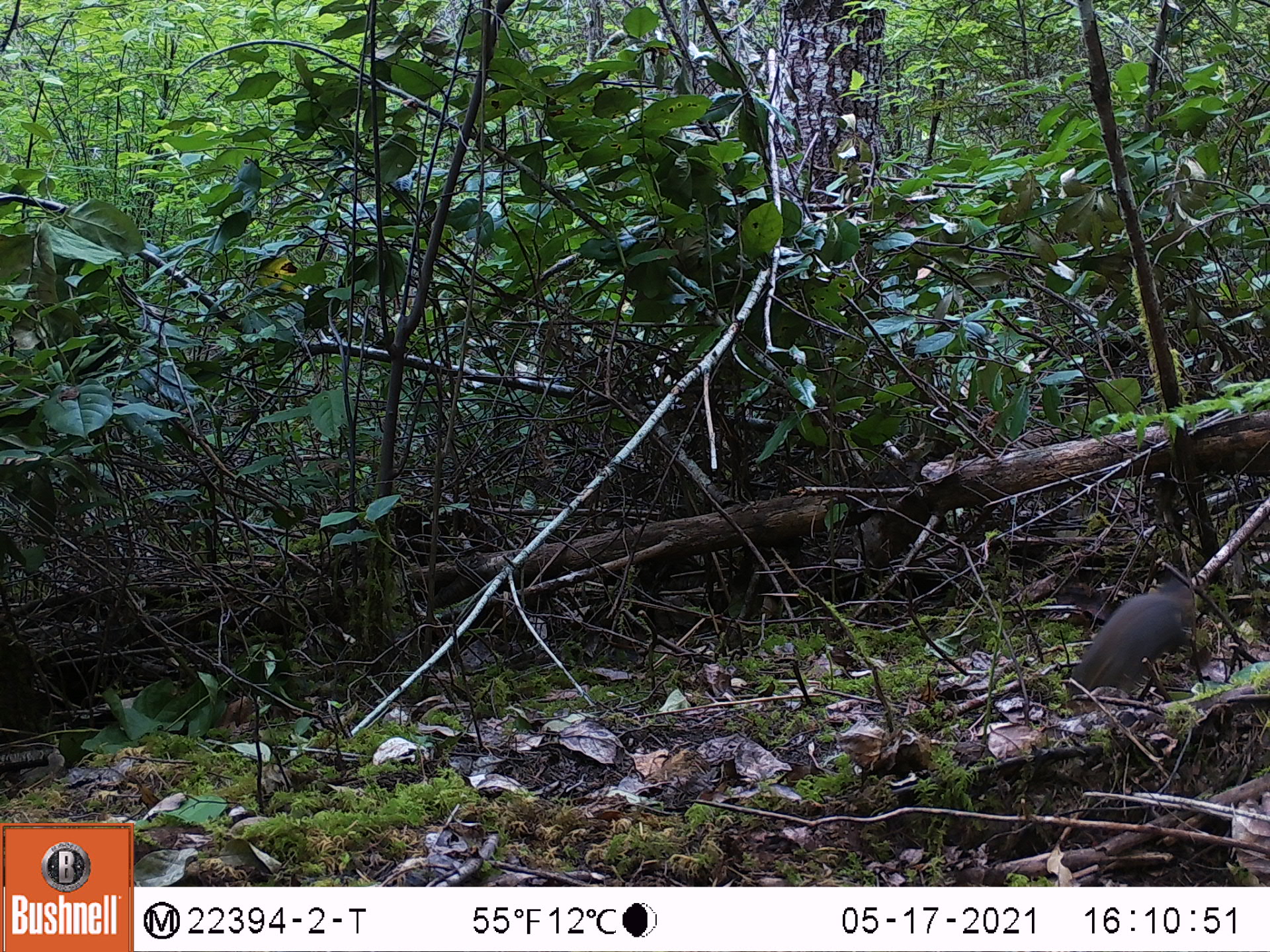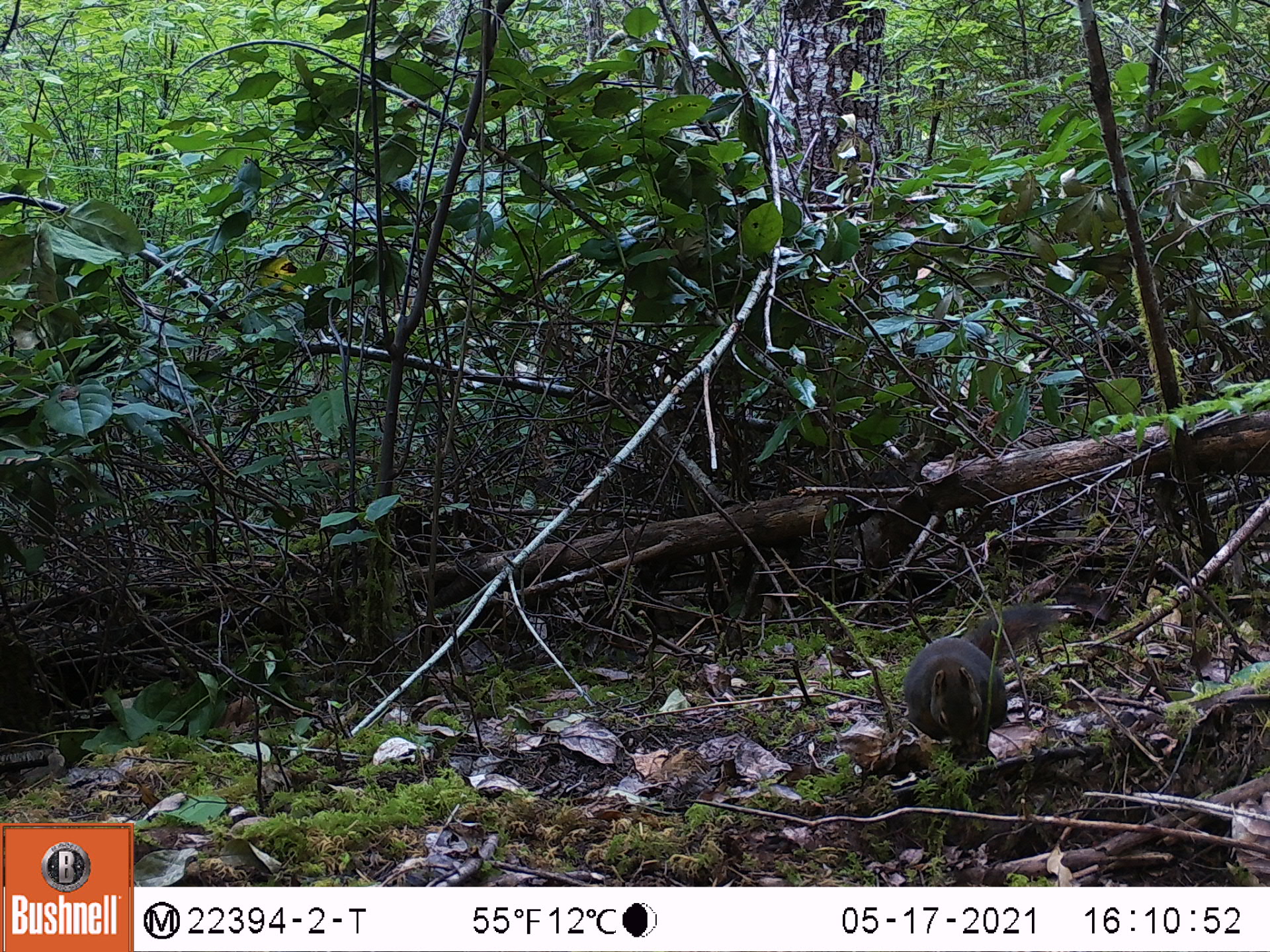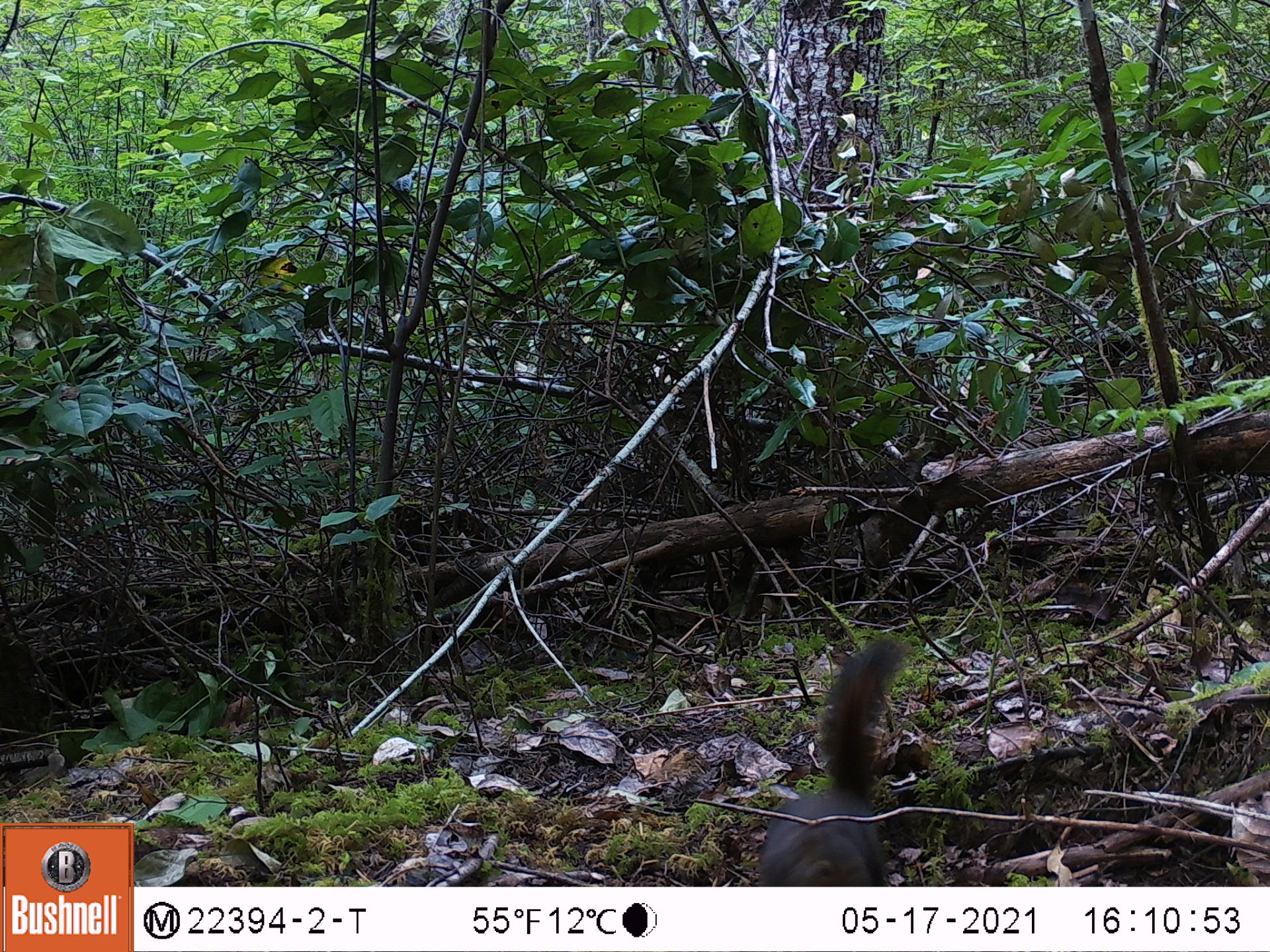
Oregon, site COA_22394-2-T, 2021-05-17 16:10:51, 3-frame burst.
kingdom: Animalia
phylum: Chordata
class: Mammalia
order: Rodentia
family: Sciuridae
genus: Tamiasciurus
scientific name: Tamiasciurus douglasii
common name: douglas squirrel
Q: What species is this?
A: Douglas squirrel (Tamiasciurus douglasii).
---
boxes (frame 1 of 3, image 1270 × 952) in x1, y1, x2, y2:
douglas squirrel: 1038, 524, 1236, 740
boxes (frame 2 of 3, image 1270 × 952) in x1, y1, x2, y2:
douglas squirrel: 873, 558, 1104, 767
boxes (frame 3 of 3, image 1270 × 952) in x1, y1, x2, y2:
douglas squirrel: 735, 598, 955, 885